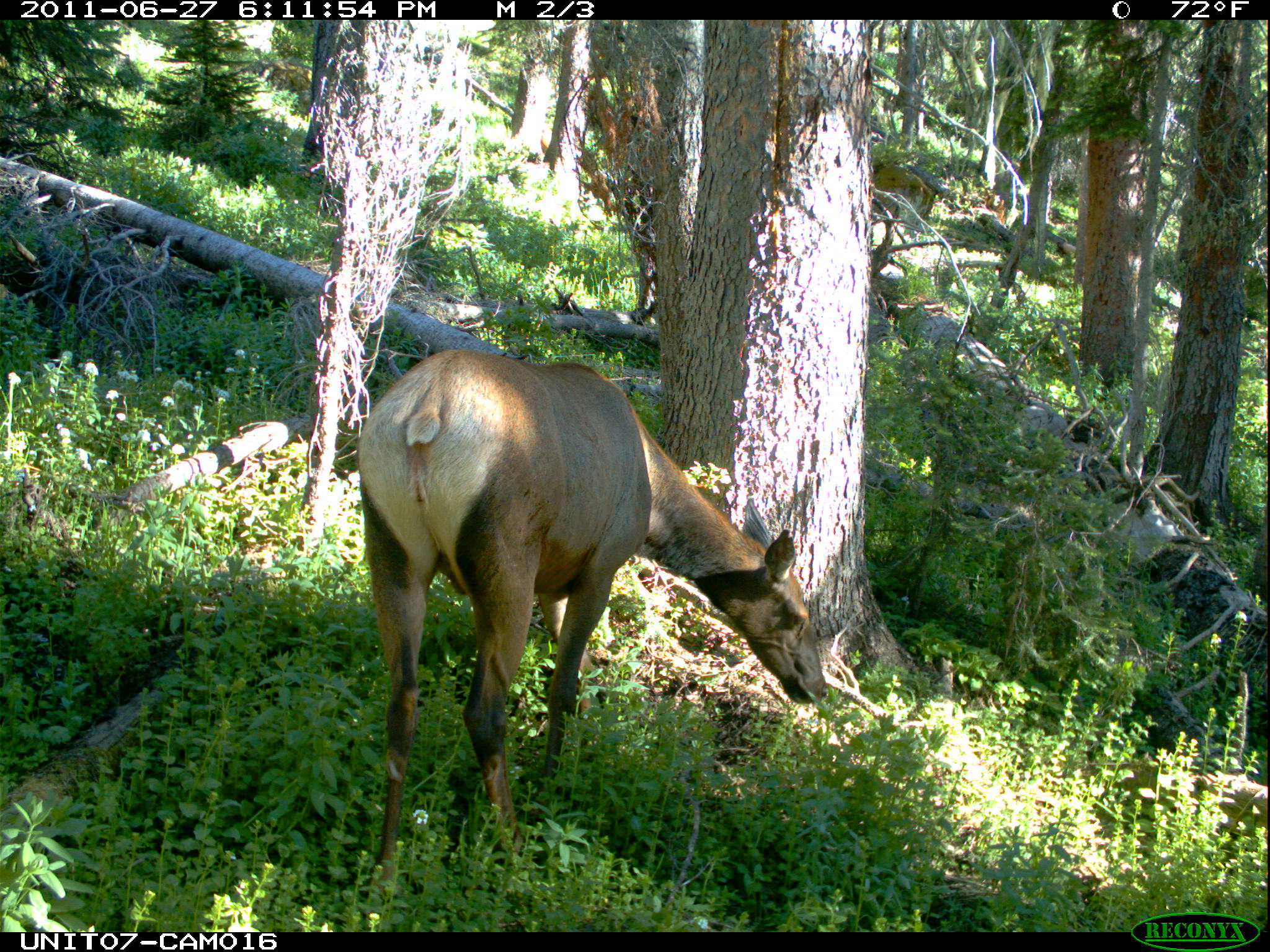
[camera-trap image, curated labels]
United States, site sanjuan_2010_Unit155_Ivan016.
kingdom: Animalia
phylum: Chordata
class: Mammalia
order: Artiodactyla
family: Cervidae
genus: Cervus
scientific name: Cervus elaphus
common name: red deer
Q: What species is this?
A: Cervus elaphus (red deer).